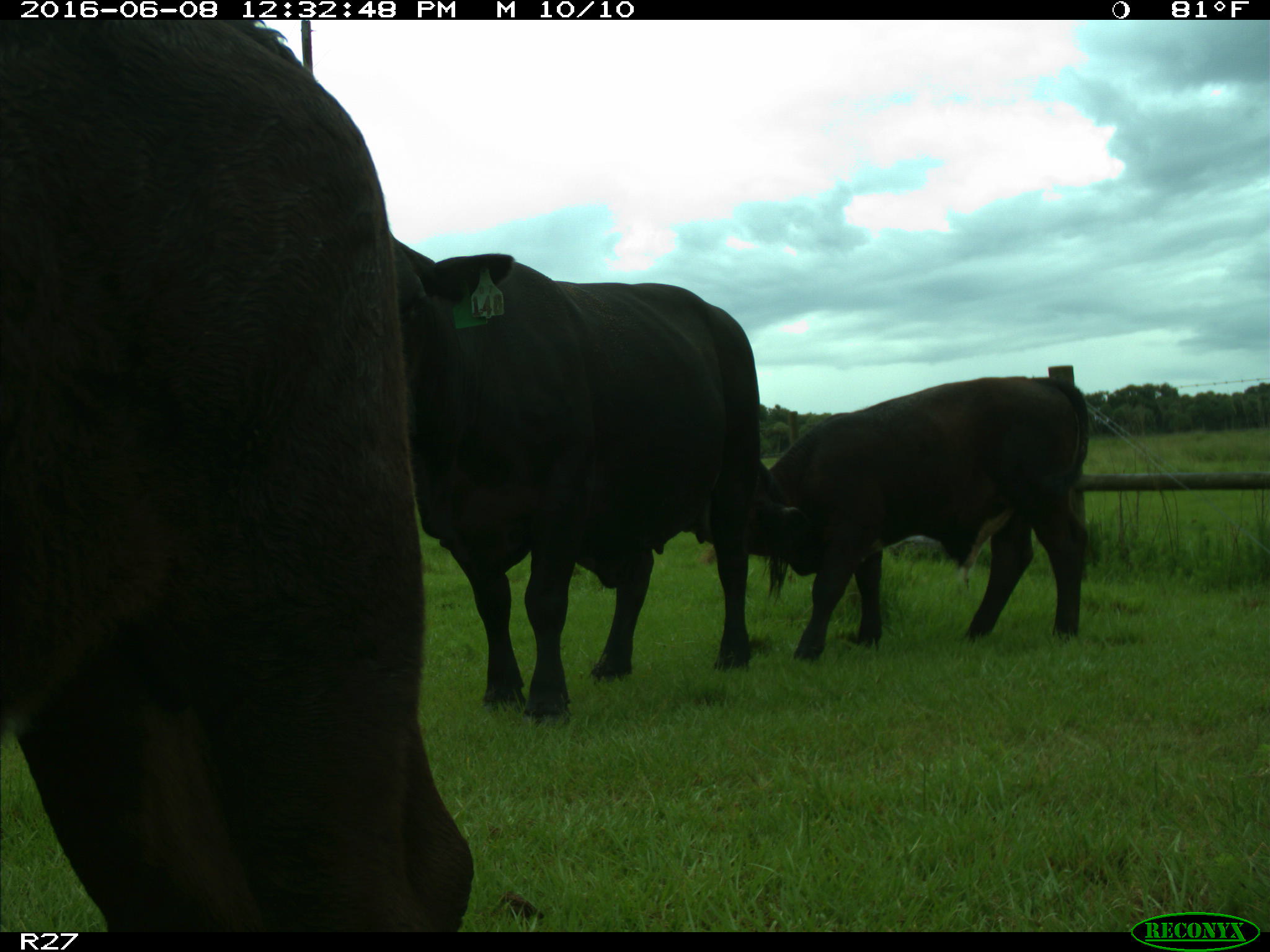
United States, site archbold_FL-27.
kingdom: Animalia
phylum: Chordata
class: Mammalia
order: Artiodactyla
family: Bovidae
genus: Bos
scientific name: Bos taurus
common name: domestic cow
Bos taurus (domestic cow).